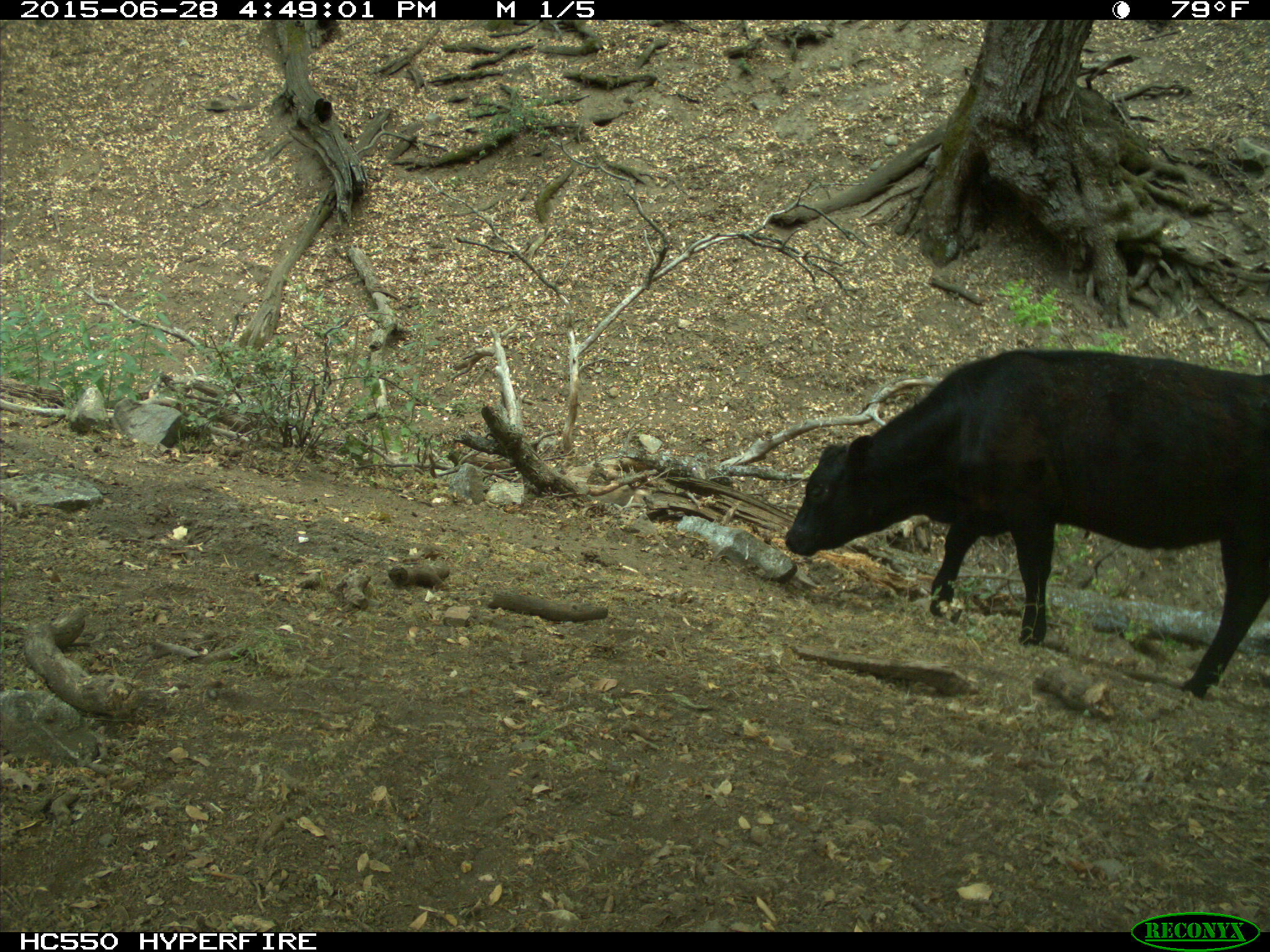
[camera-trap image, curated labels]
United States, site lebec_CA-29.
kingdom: Animalia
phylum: Chordata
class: Mammalia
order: Artiodactyla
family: Bovidae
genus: Bos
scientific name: Bos taurus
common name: domestic cow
Bos taurus (domestic cow).